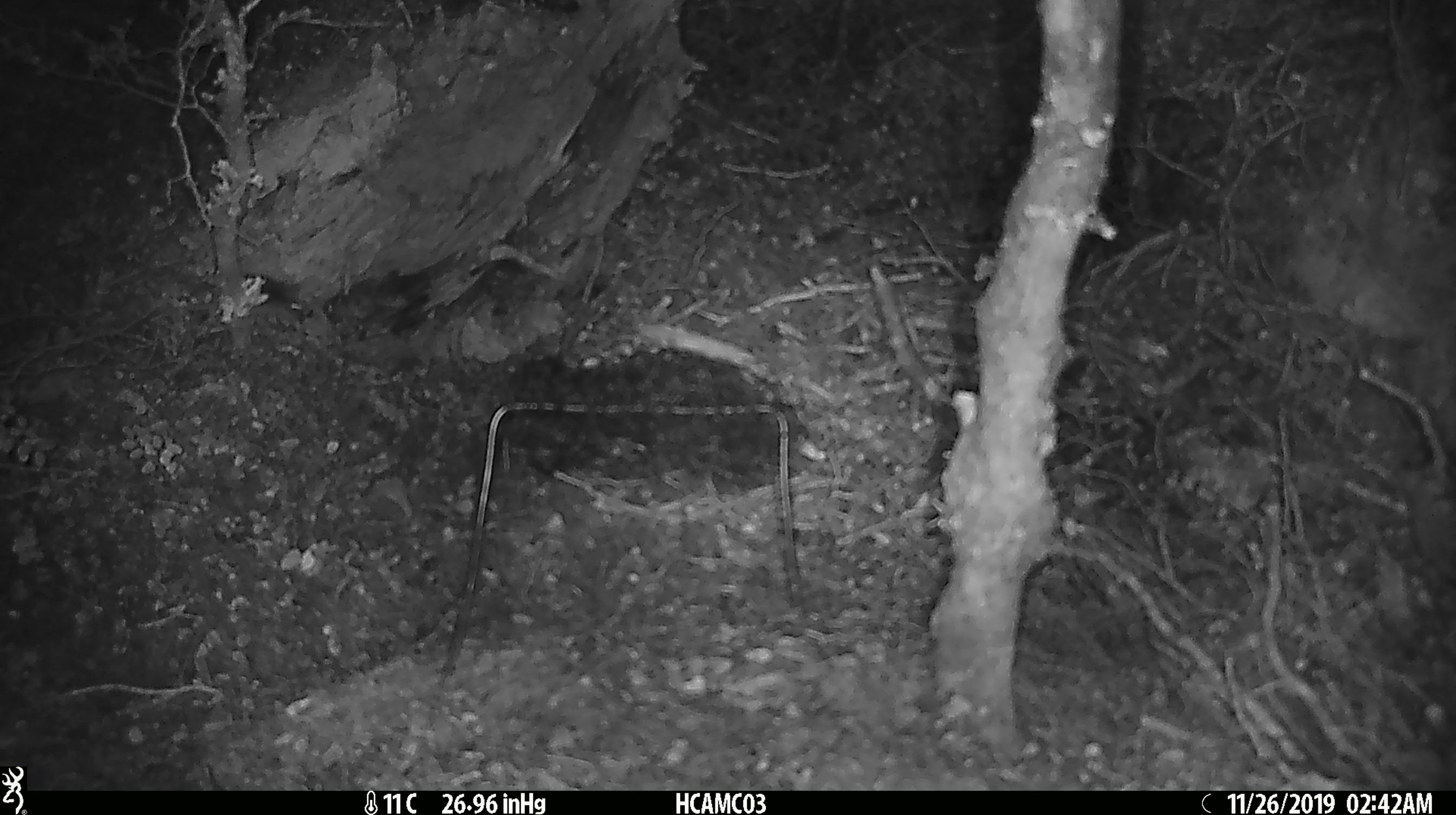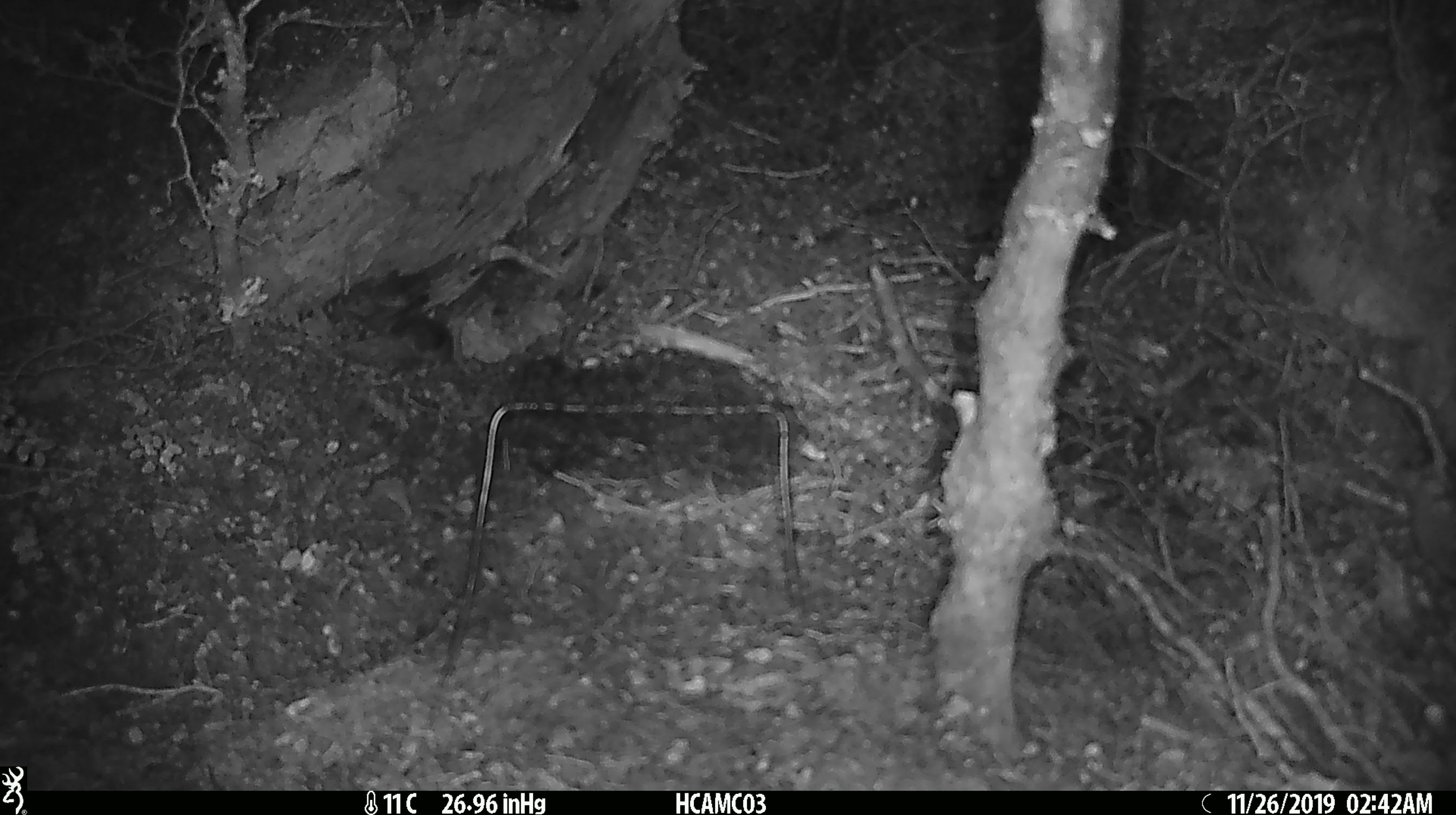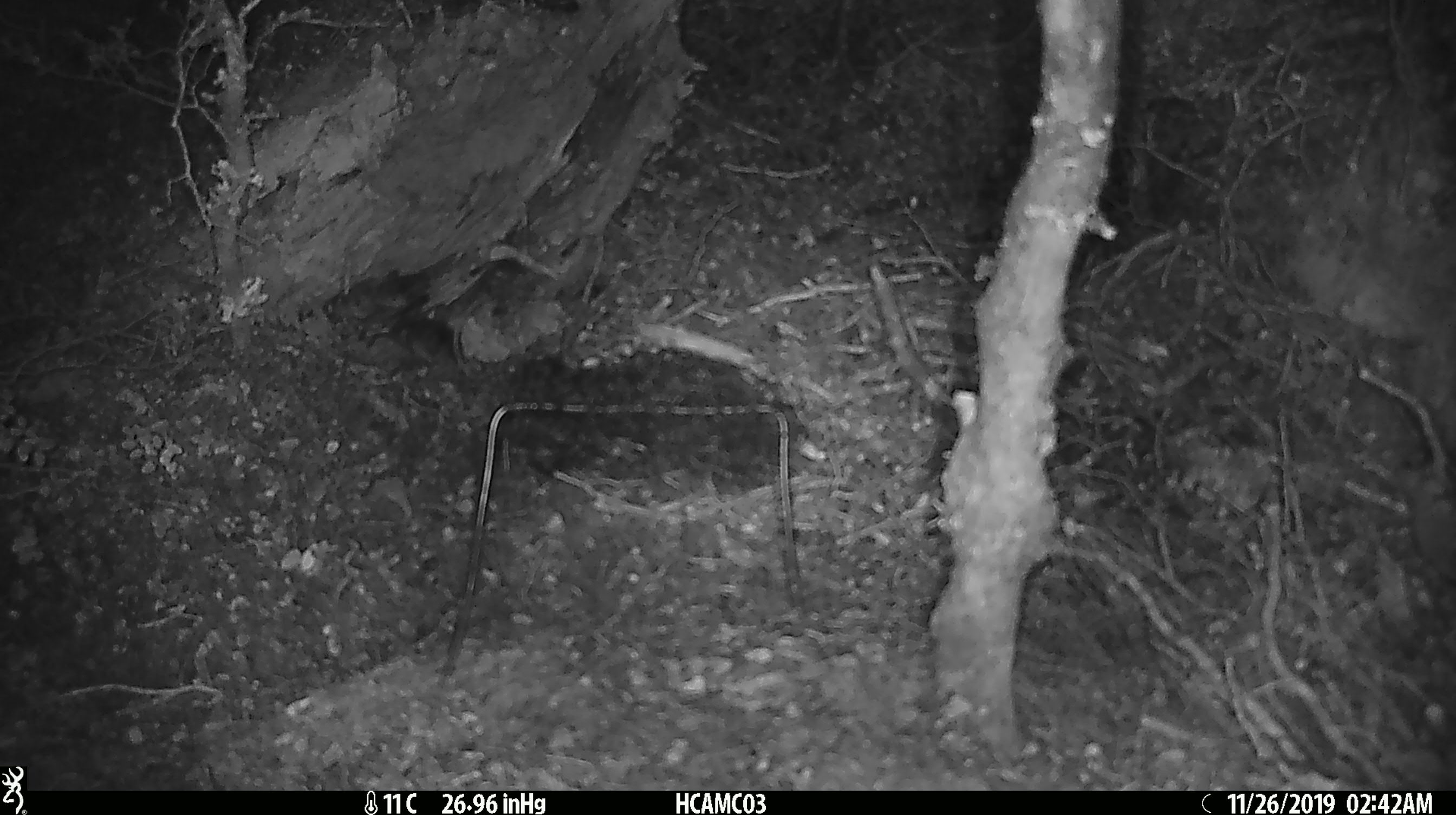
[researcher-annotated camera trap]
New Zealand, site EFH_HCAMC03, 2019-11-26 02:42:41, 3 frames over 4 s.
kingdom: Animalia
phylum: Chordata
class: Mammalia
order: Rodentia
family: Muridae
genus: Mus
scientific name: Mus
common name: mouse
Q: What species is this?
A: Mouse (Mus).